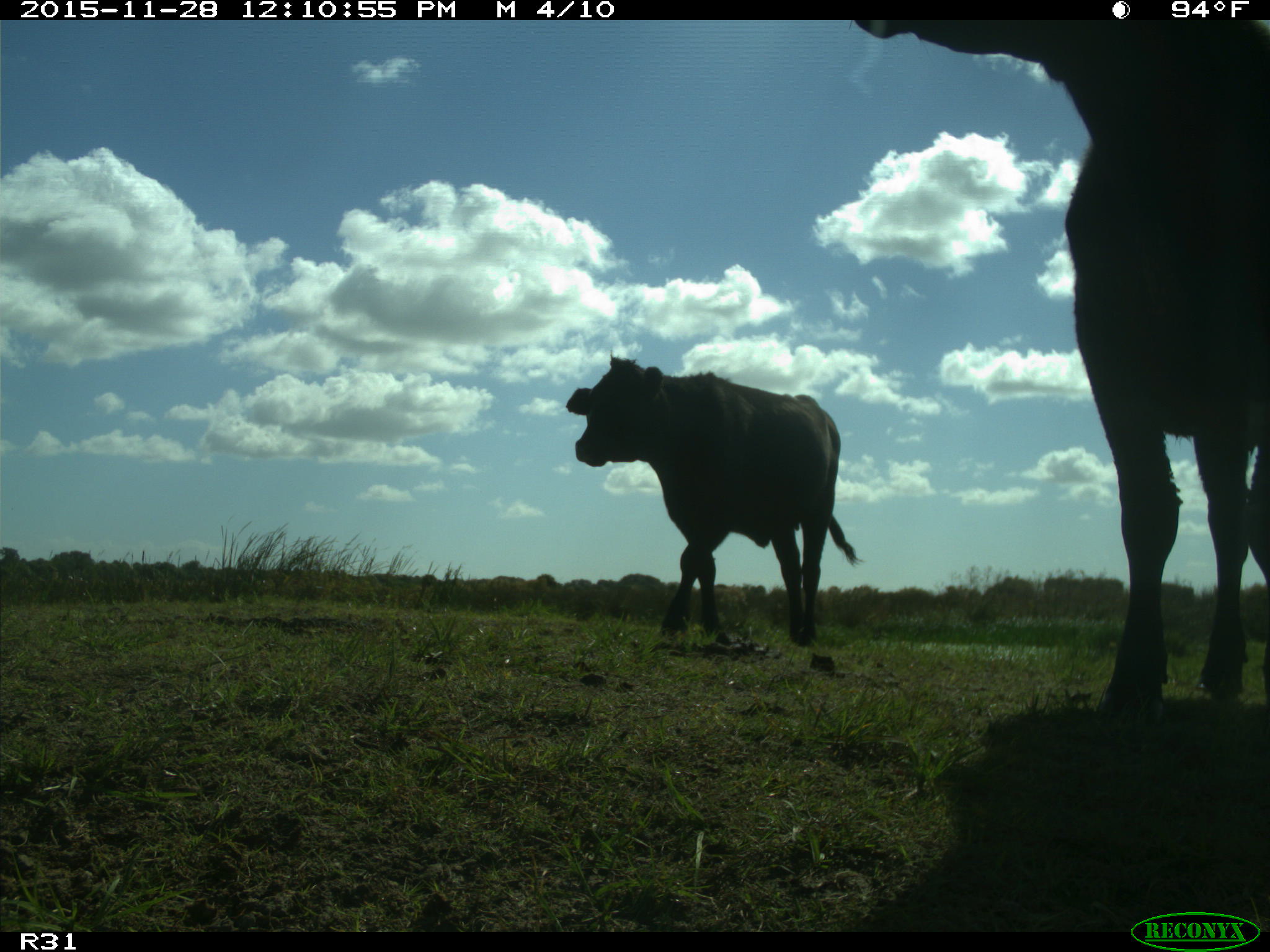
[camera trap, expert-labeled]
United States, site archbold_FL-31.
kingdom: Animalia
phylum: Chordata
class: Mammalia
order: Artiodactyla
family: Bovidae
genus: Bos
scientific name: Bos taurus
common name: domestic cow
Bos taurus (domestic cow).